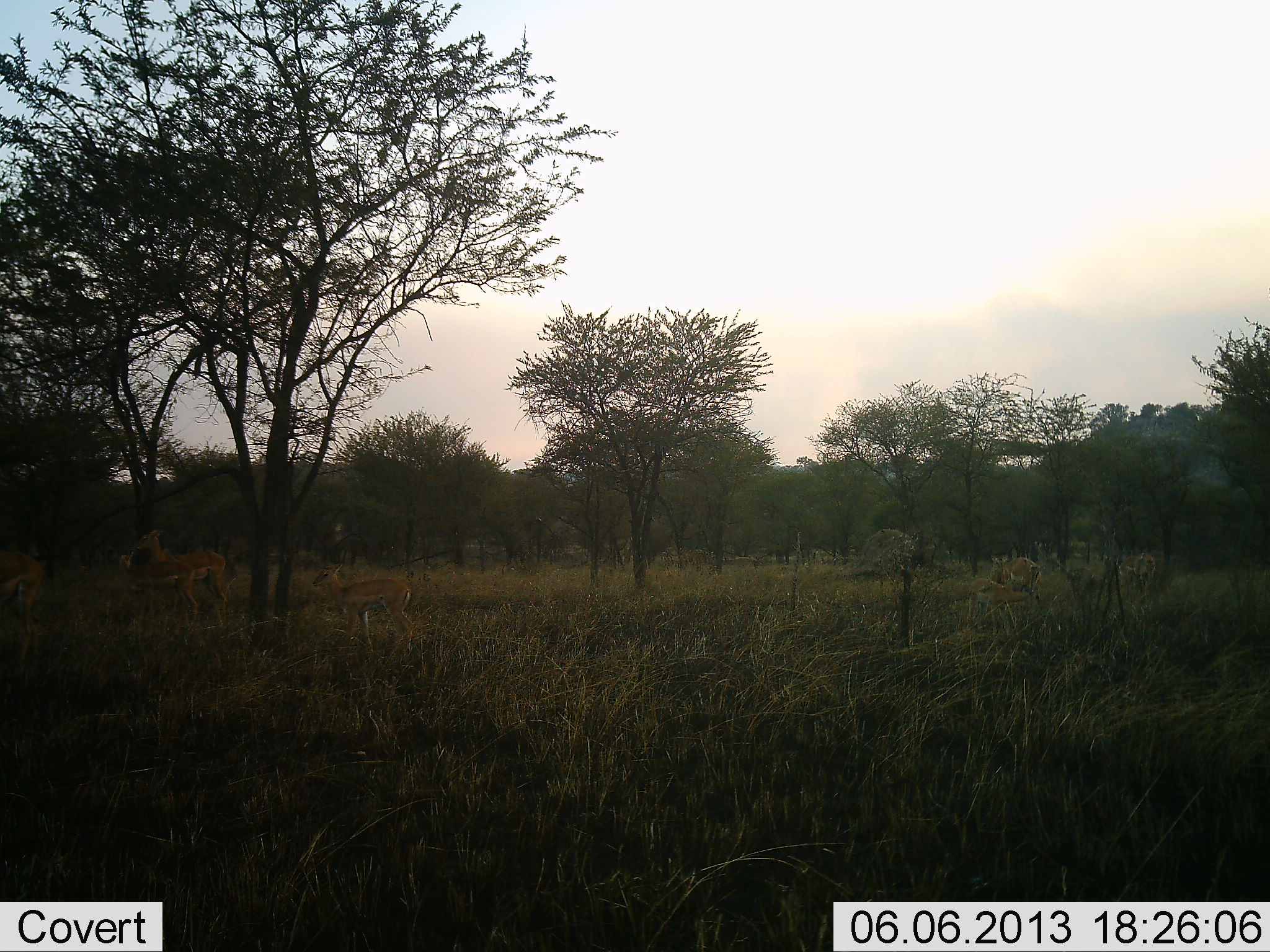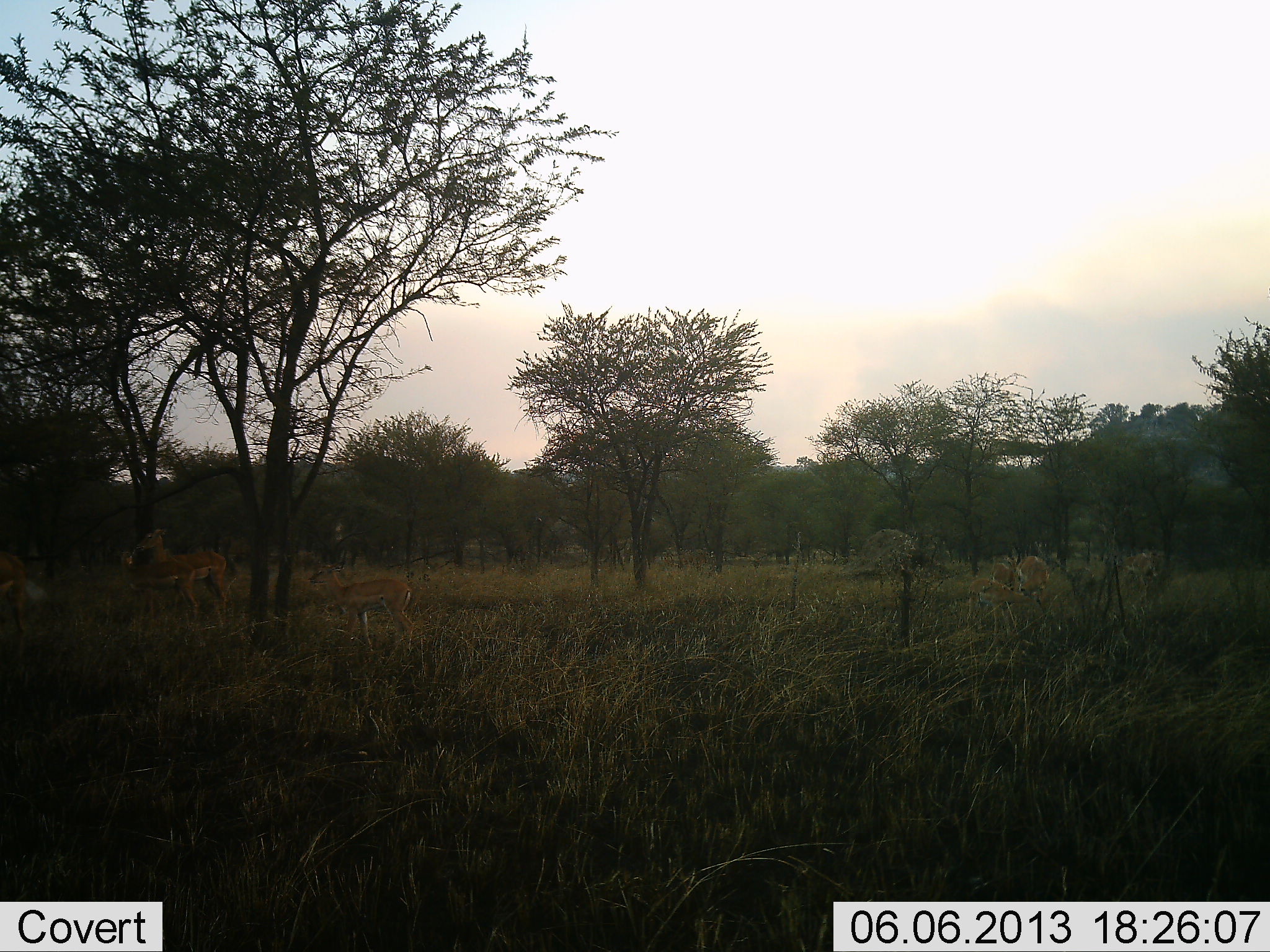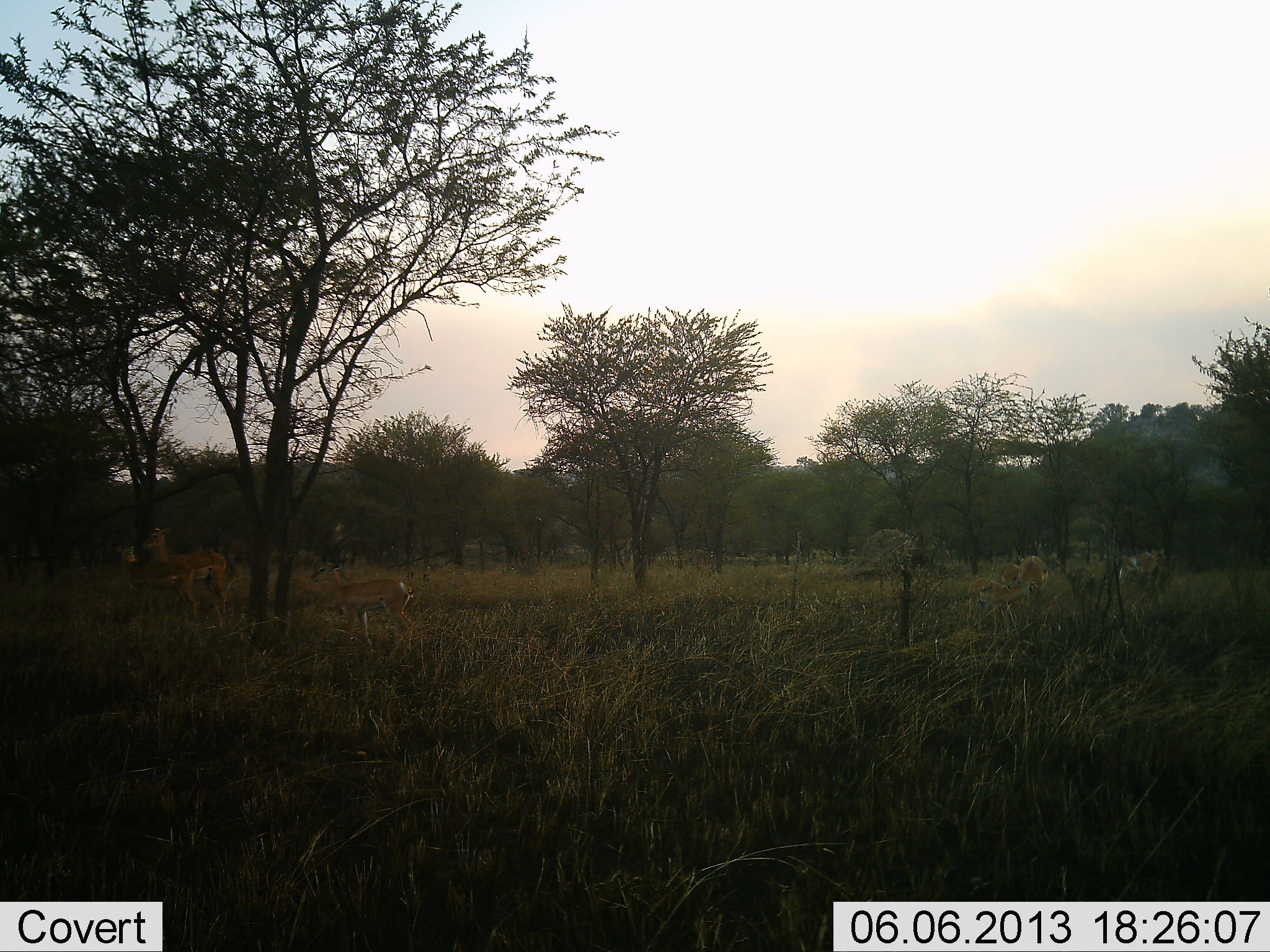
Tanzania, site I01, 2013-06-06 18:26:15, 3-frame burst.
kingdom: Animalia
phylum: Chordata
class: Mammalia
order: Artiodactyla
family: Bovidae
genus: Aepyceros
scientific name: Aepyceros melampus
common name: impala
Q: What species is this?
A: Impala (Aepyceros melampus).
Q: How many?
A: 6.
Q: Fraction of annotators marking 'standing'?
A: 90%.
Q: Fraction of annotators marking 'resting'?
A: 0%.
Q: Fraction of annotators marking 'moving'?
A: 40%.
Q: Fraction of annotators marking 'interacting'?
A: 10%.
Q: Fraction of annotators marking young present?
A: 10%.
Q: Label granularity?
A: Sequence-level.